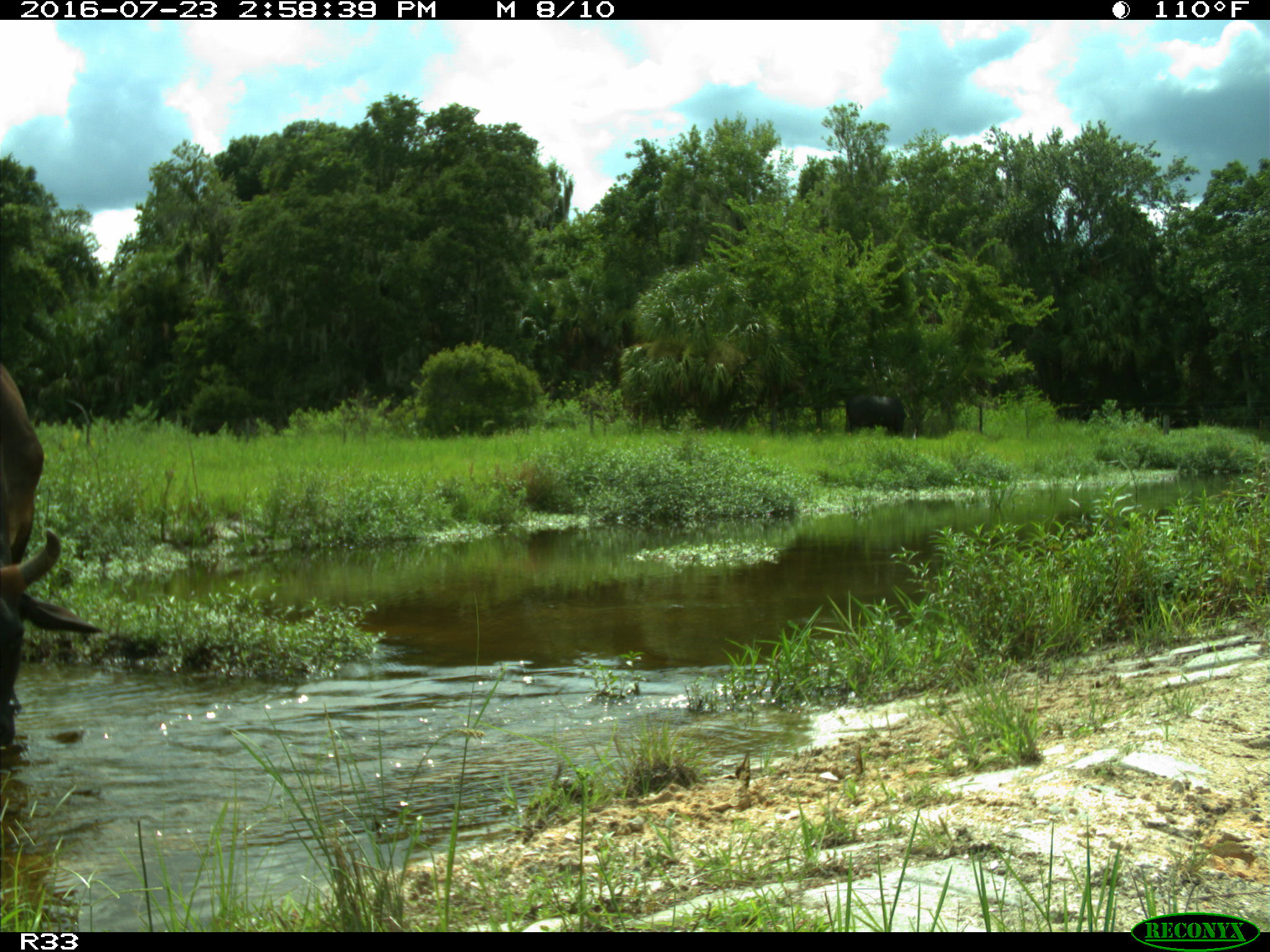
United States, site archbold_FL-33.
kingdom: Animalia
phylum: Chordata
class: Mammalia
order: Artiodactyla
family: Bovidae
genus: Bos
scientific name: Bos taurus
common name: domestic cow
Bos taurus (domestic cow).